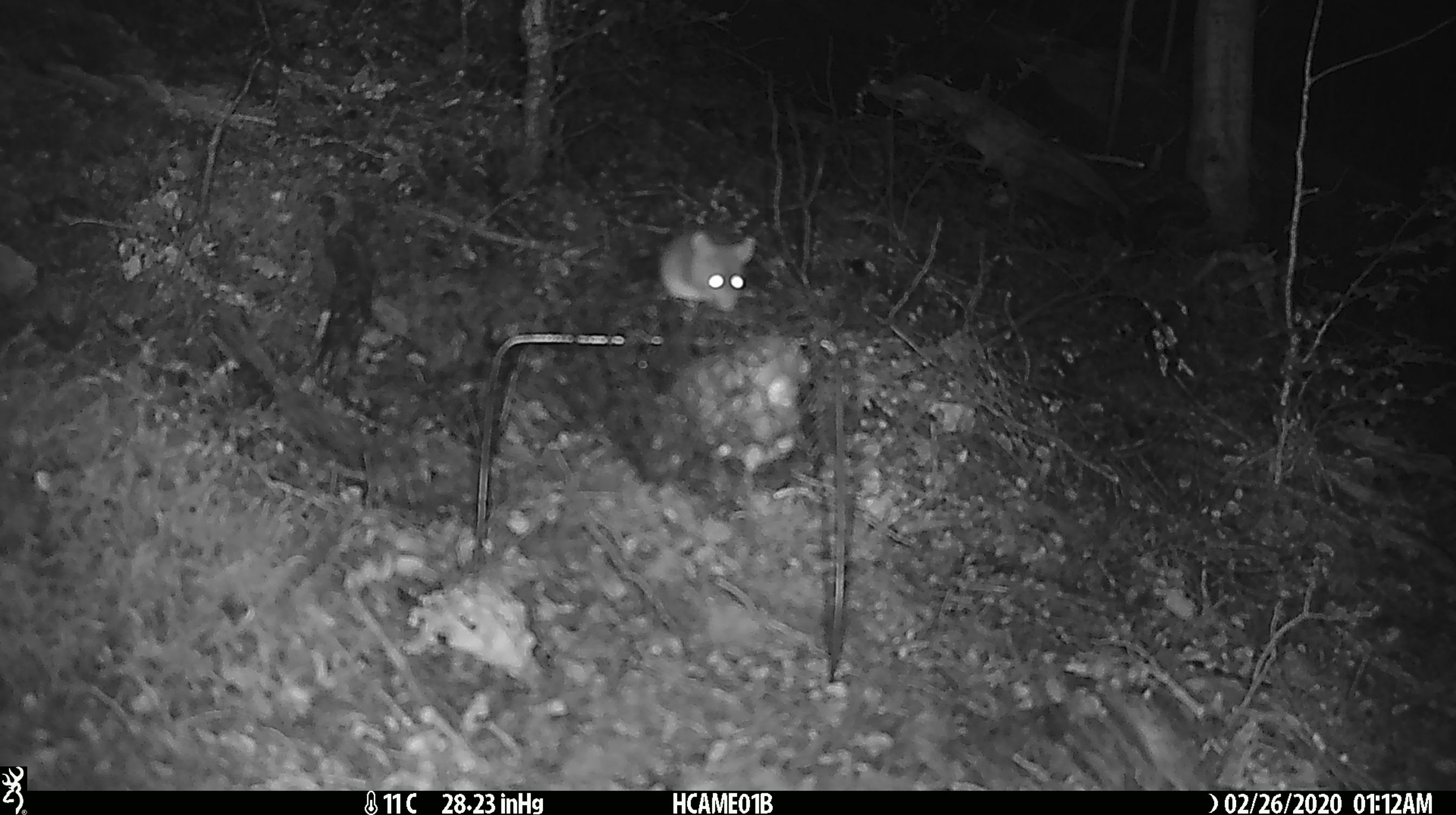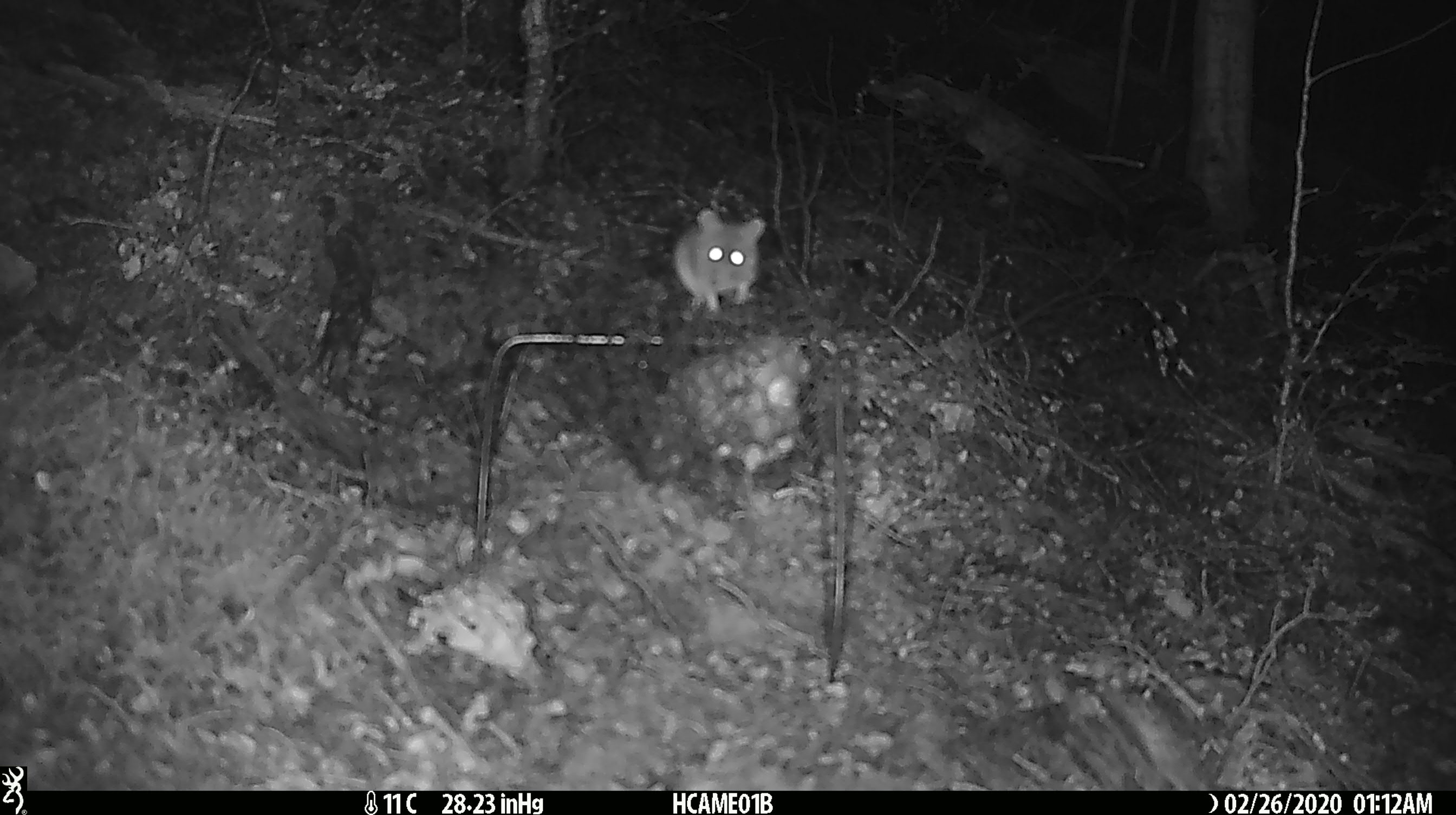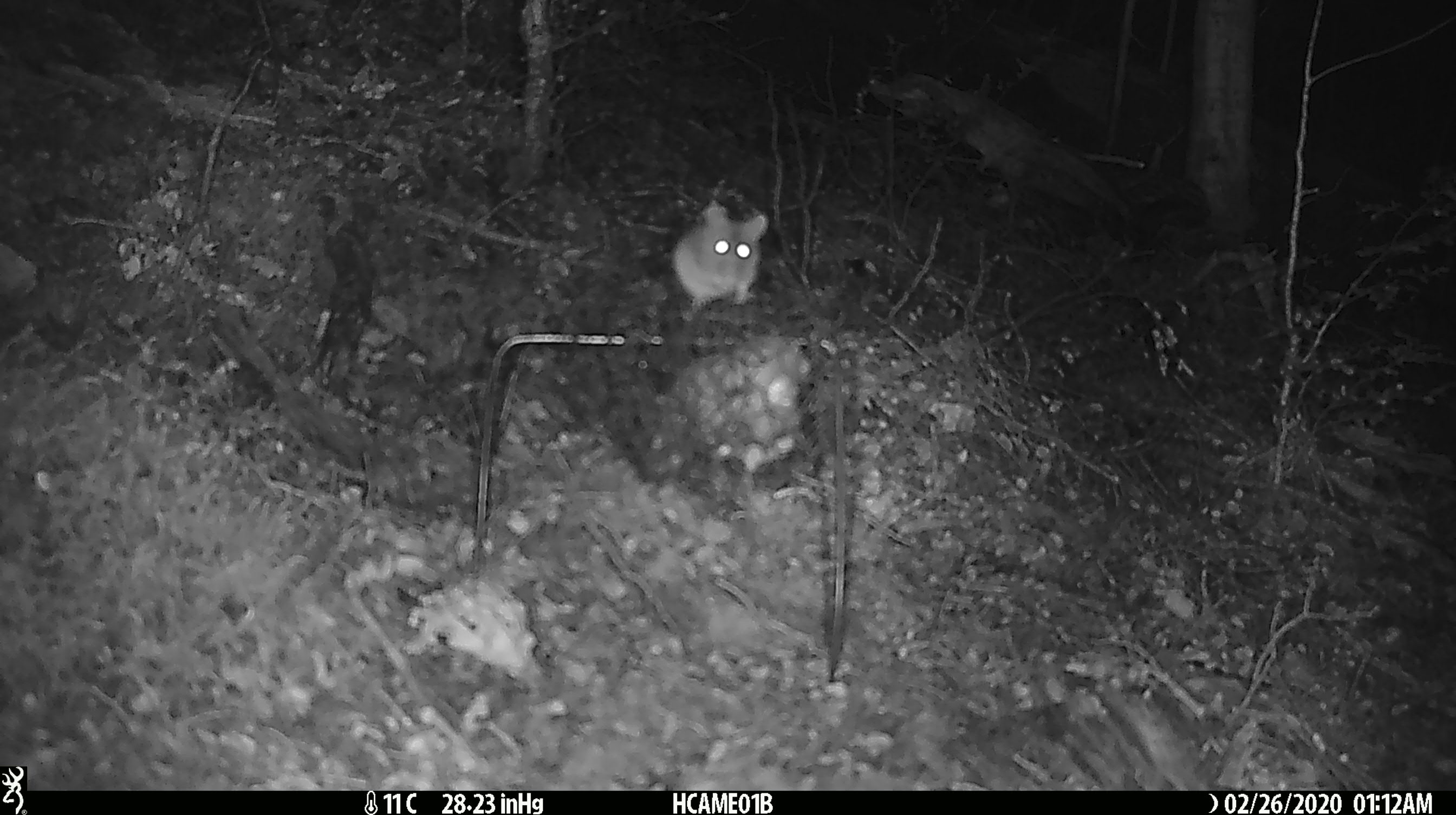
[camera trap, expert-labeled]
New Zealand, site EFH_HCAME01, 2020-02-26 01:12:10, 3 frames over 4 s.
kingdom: Animalia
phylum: Chordata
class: Mammalia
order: Rodentia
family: Muridae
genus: Mus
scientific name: Mus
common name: mouse